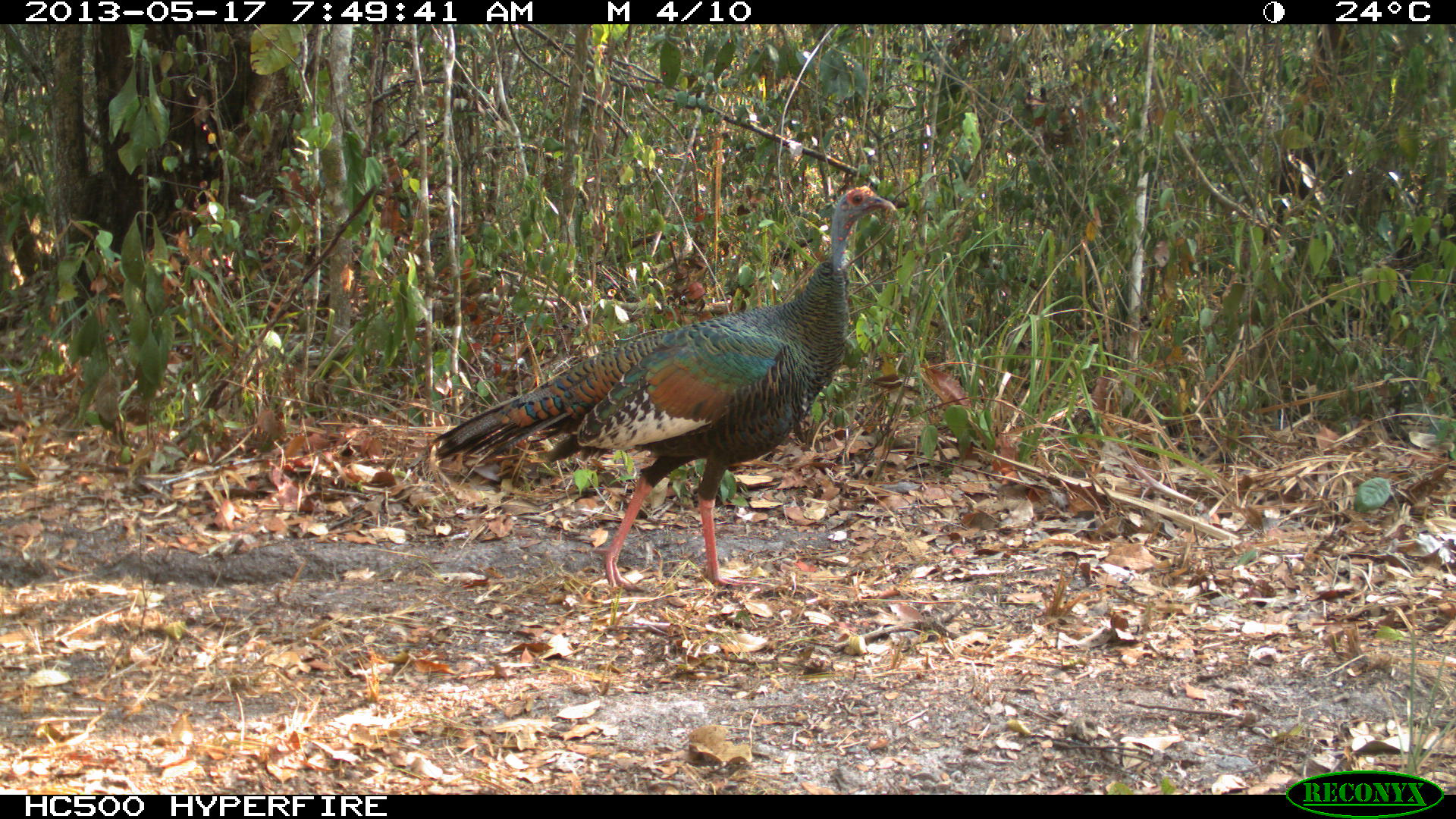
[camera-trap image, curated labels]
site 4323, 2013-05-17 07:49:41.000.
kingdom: Animalia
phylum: Chordata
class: Aves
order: Galliformes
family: Phasianidae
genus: Meleagris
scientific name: Meleagris ocellata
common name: ocellated turkey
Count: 1.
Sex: female.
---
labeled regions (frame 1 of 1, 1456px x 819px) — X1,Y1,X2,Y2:
meleagris ocellata: 429,183,896,592